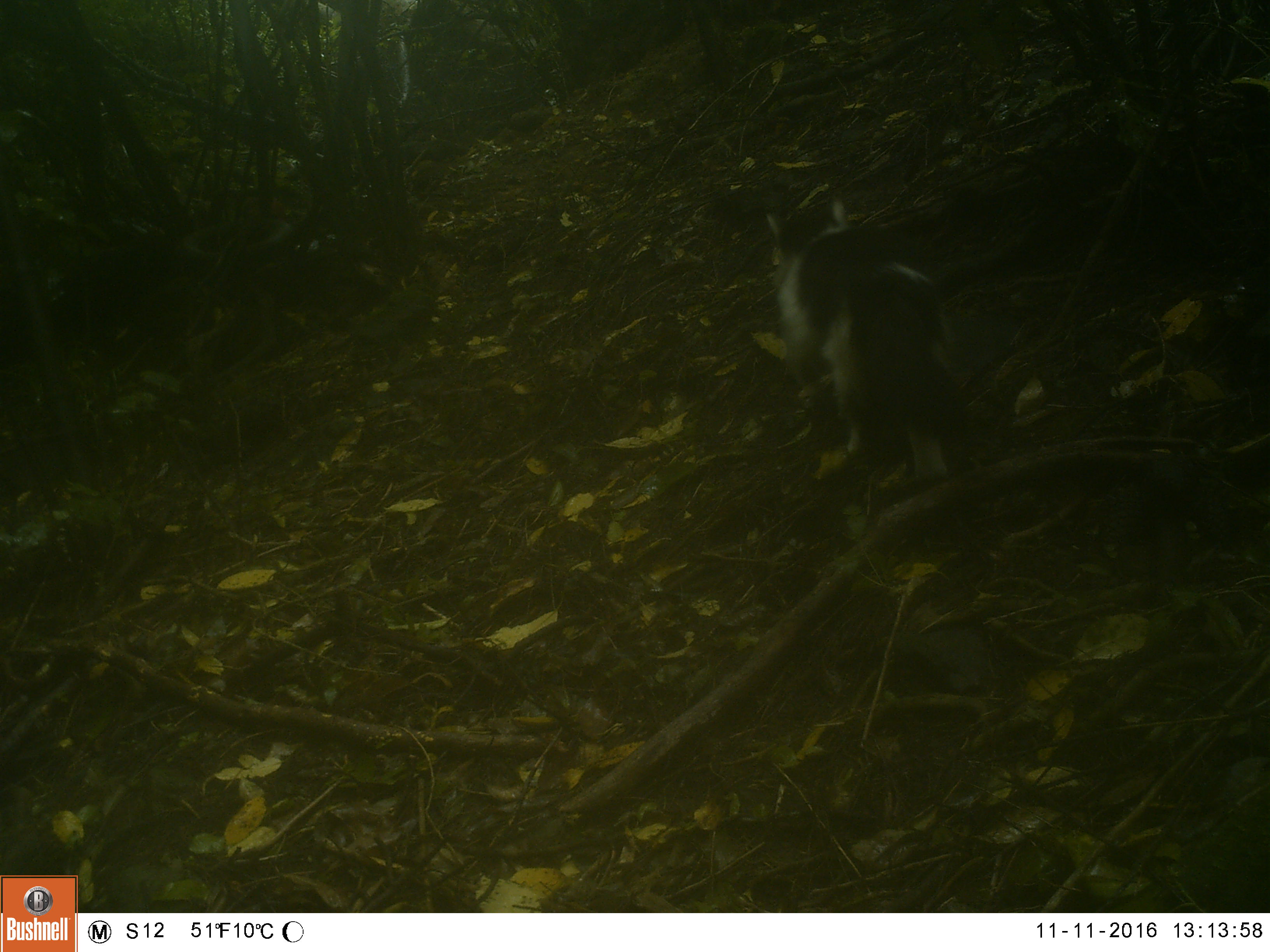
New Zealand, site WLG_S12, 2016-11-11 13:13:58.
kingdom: Animalia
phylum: Chordata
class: Mammalia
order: Carnivora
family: Felidae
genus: Felis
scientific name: Felis catus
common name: domestic cat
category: cat